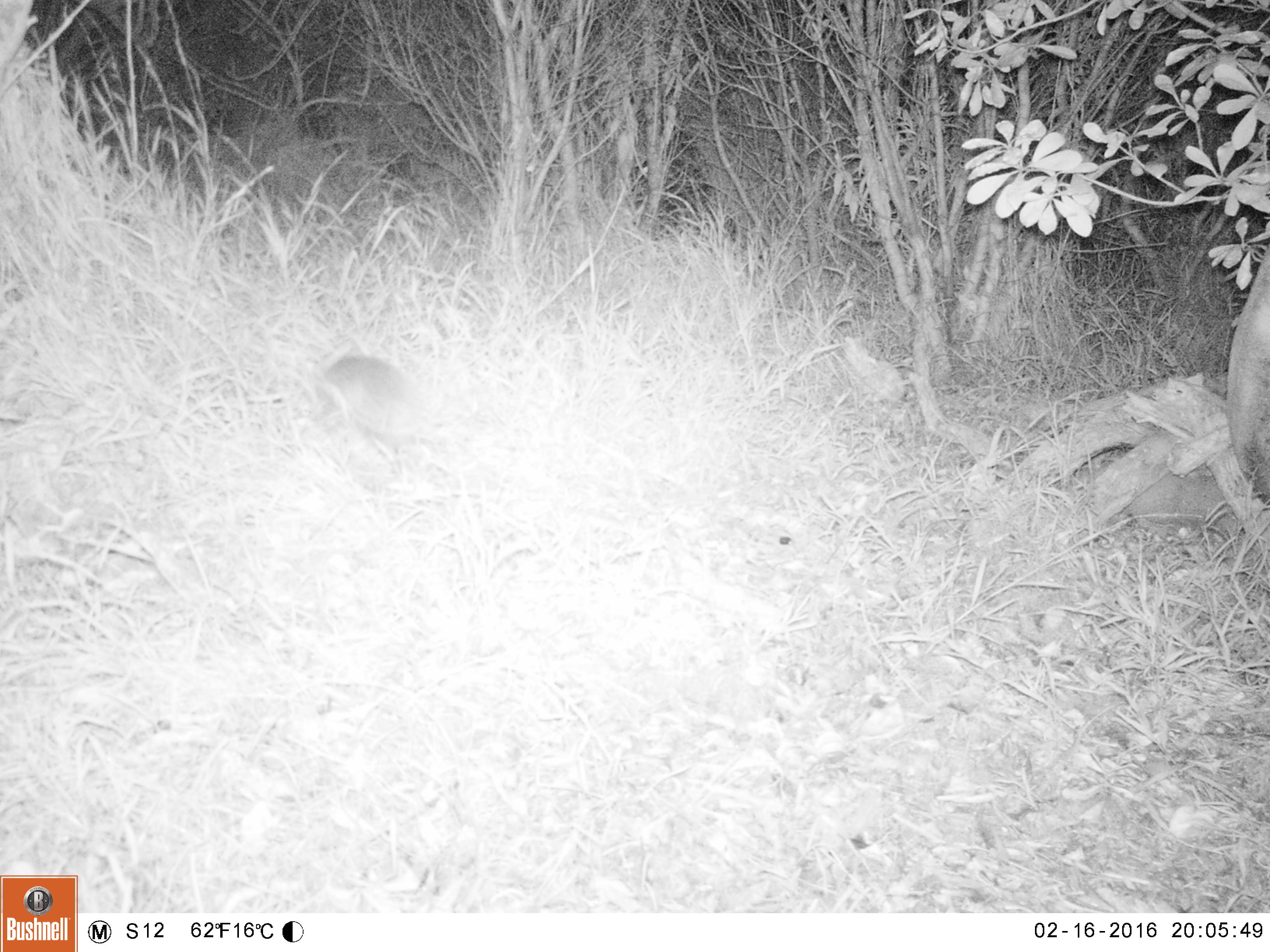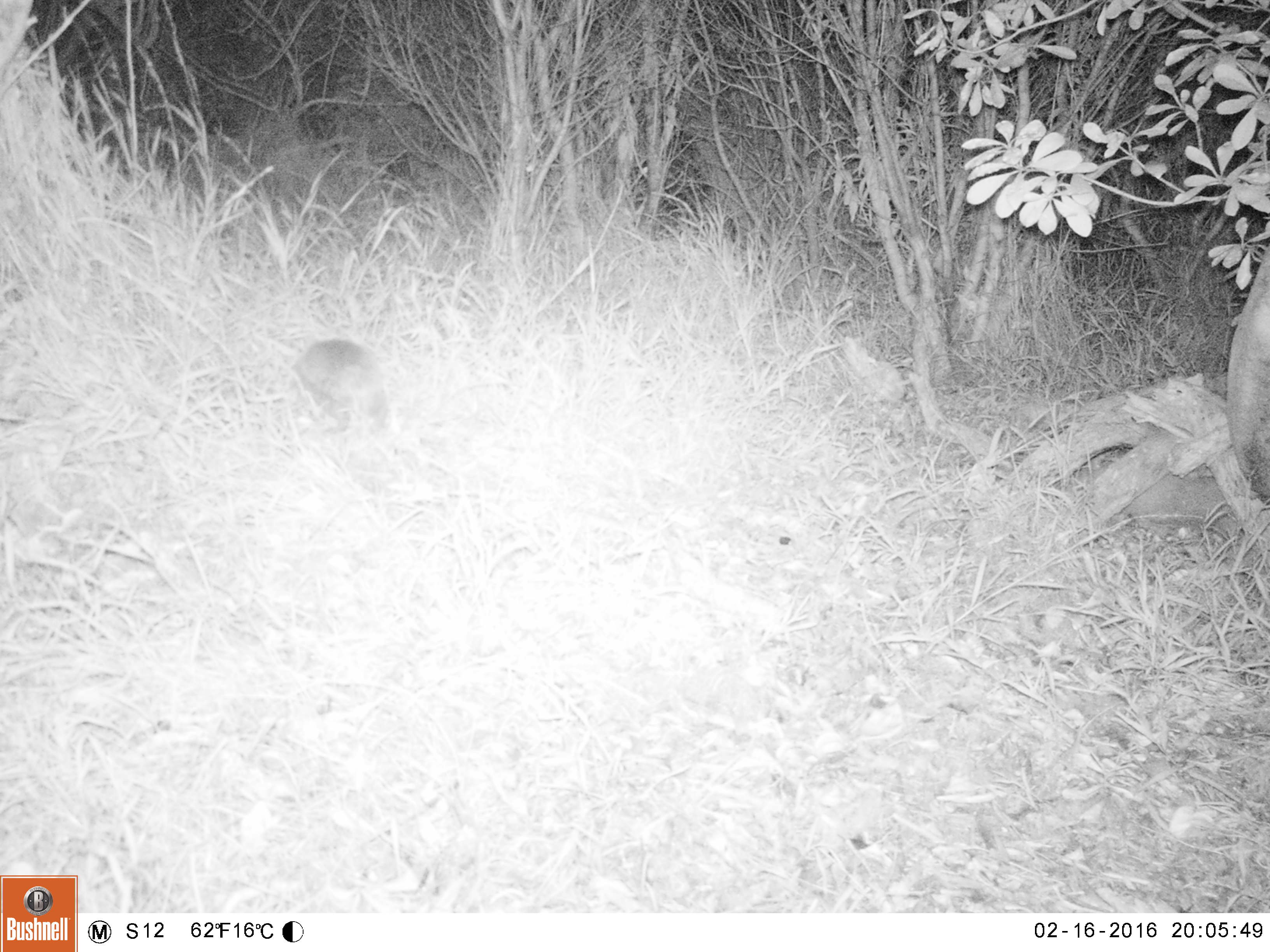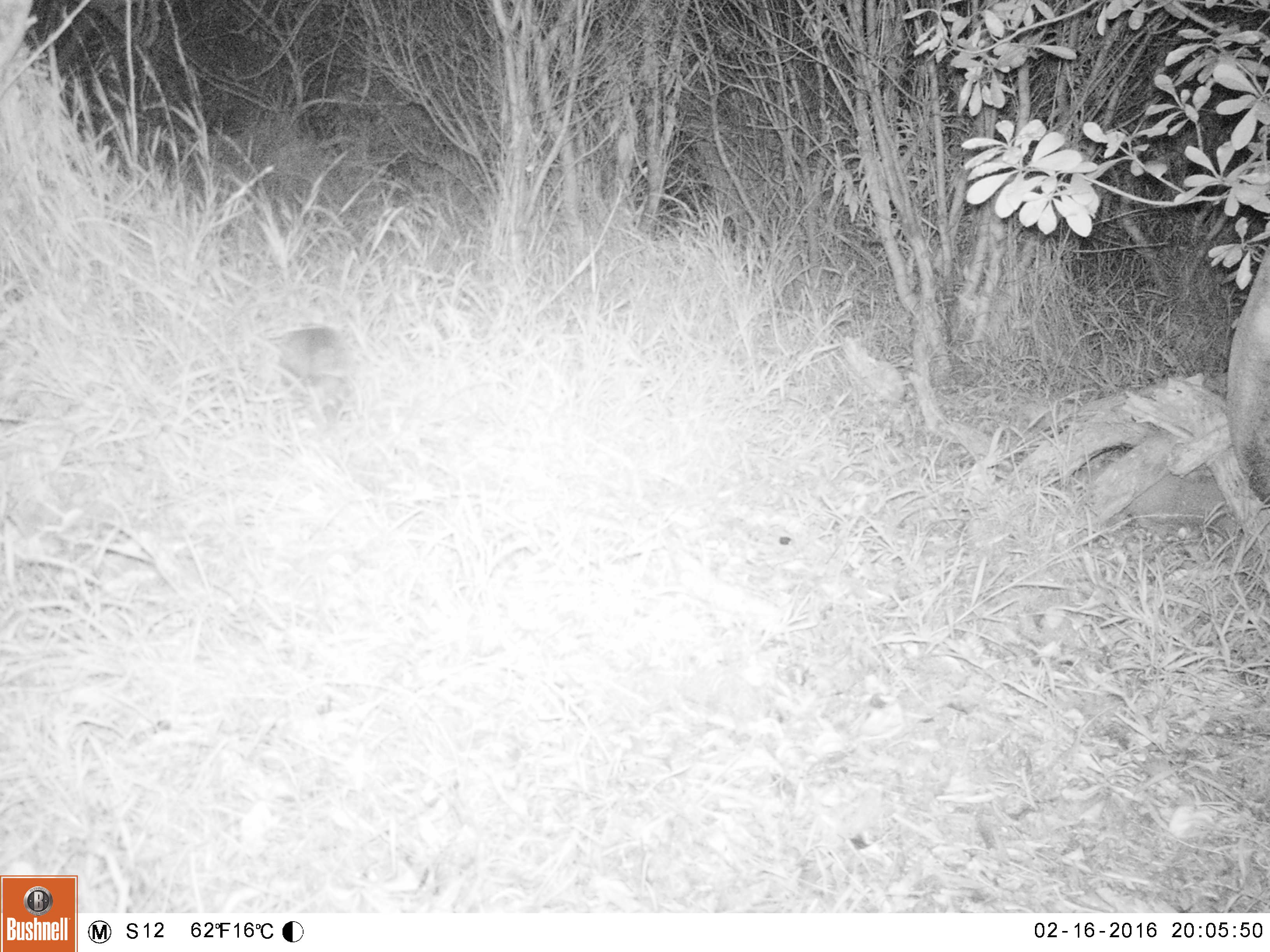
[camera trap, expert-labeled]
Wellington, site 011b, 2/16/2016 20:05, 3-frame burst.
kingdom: Animalia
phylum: Chordata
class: Mammalia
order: Eulipotyphla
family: Erinaceidae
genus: Erinaceus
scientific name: Erinaceus europaeus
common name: hedgehog